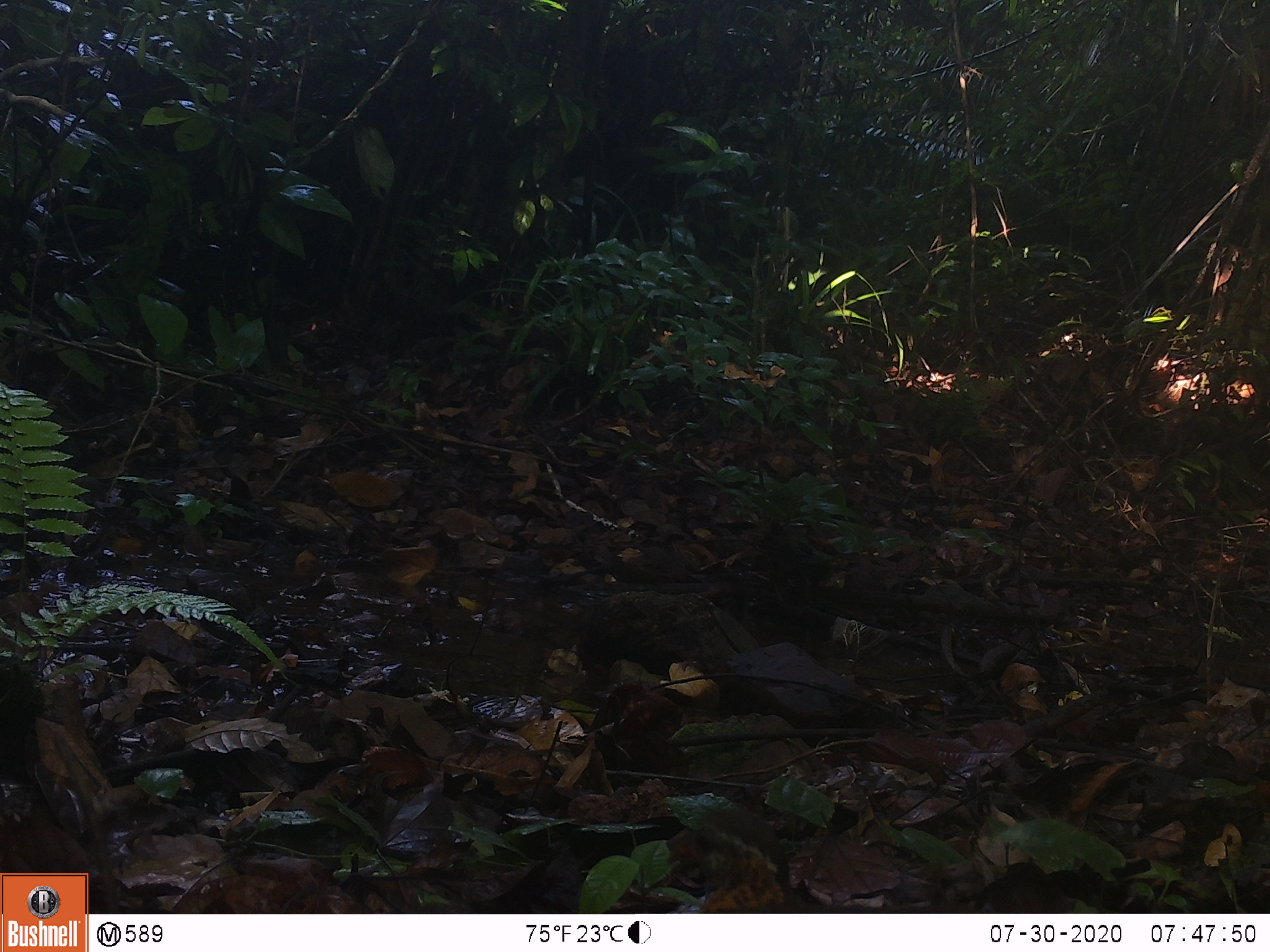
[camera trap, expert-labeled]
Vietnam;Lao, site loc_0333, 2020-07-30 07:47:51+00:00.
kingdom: Animalia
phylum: Chordata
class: Aves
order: Galliformes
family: Phasianidae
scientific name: Phasianidae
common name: partridge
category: unidentified partridge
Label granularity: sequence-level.